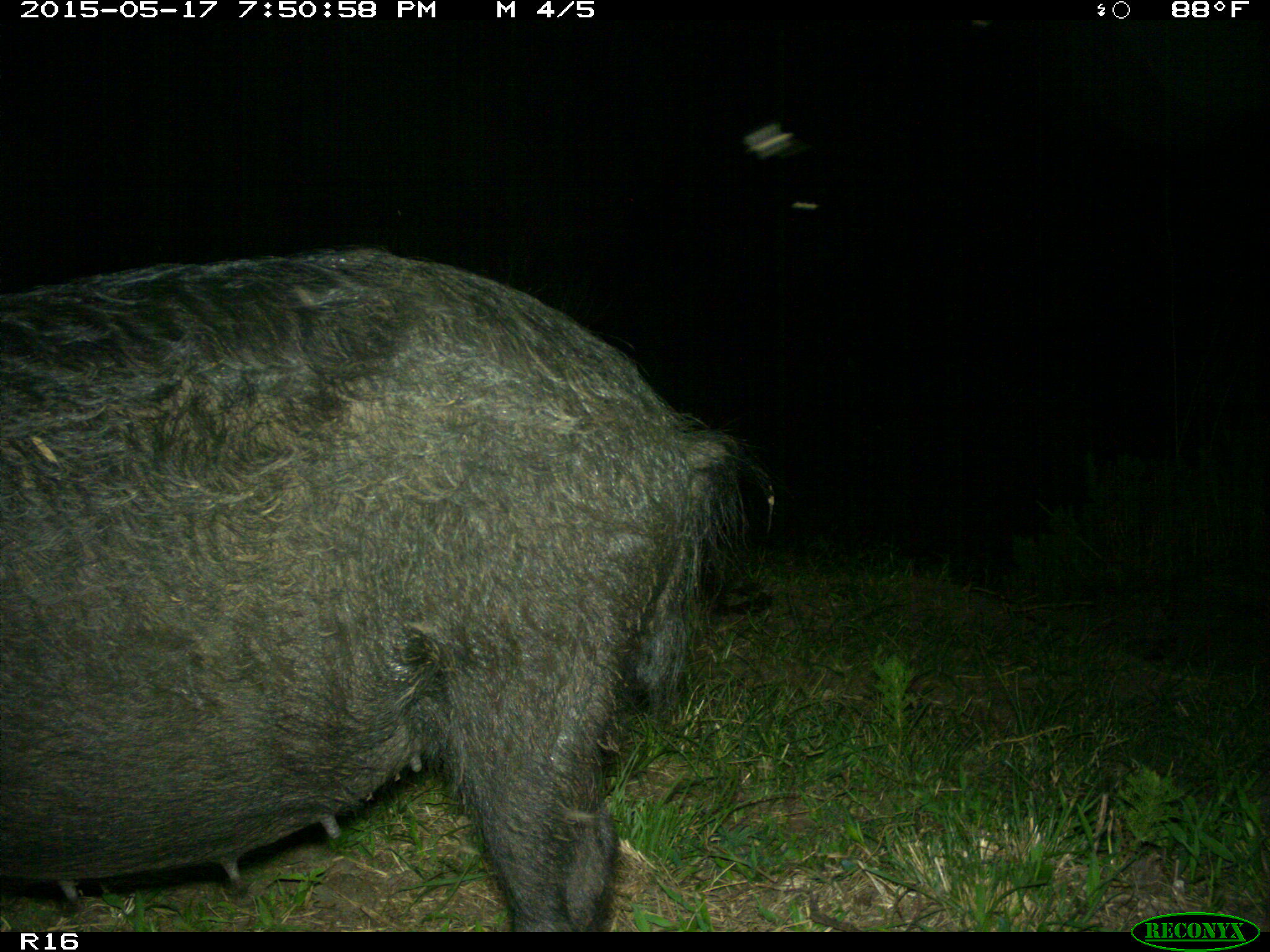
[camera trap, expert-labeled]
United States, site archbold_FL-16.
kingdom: Animalia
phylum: Chordata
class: Mammalia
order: Artiodactyla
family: Suidae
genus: Sus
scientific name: Sus scrofa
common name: wild boar